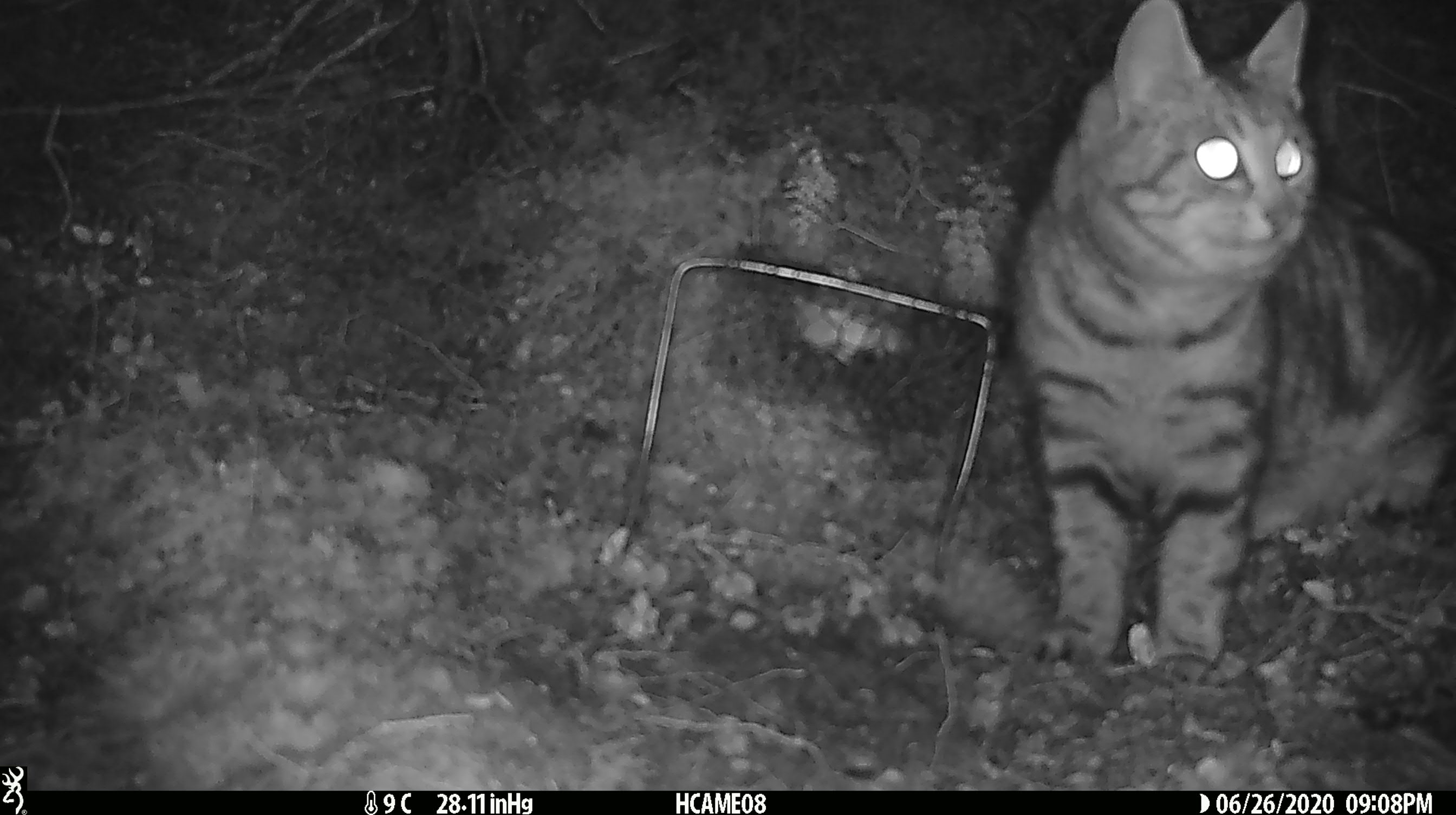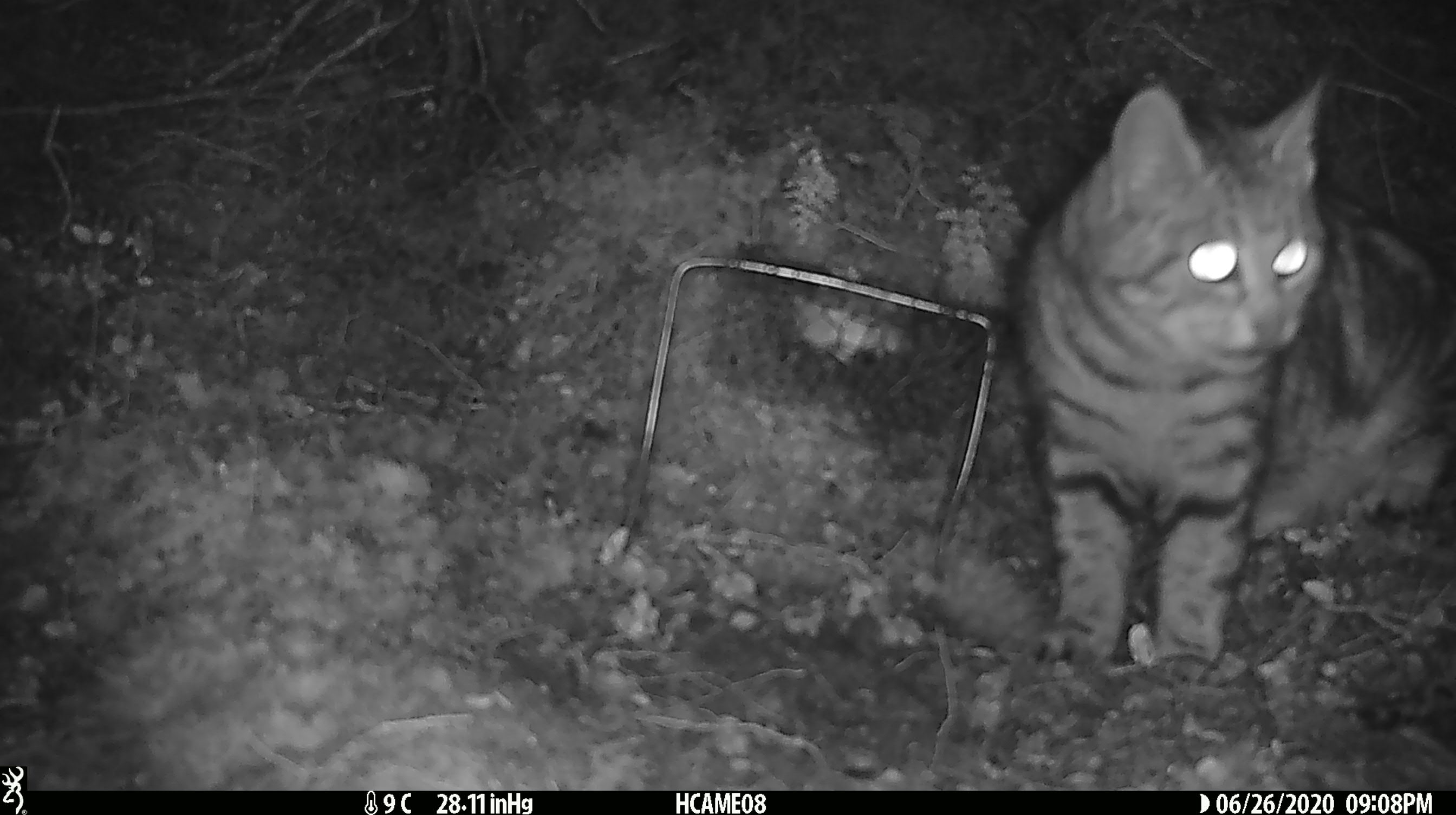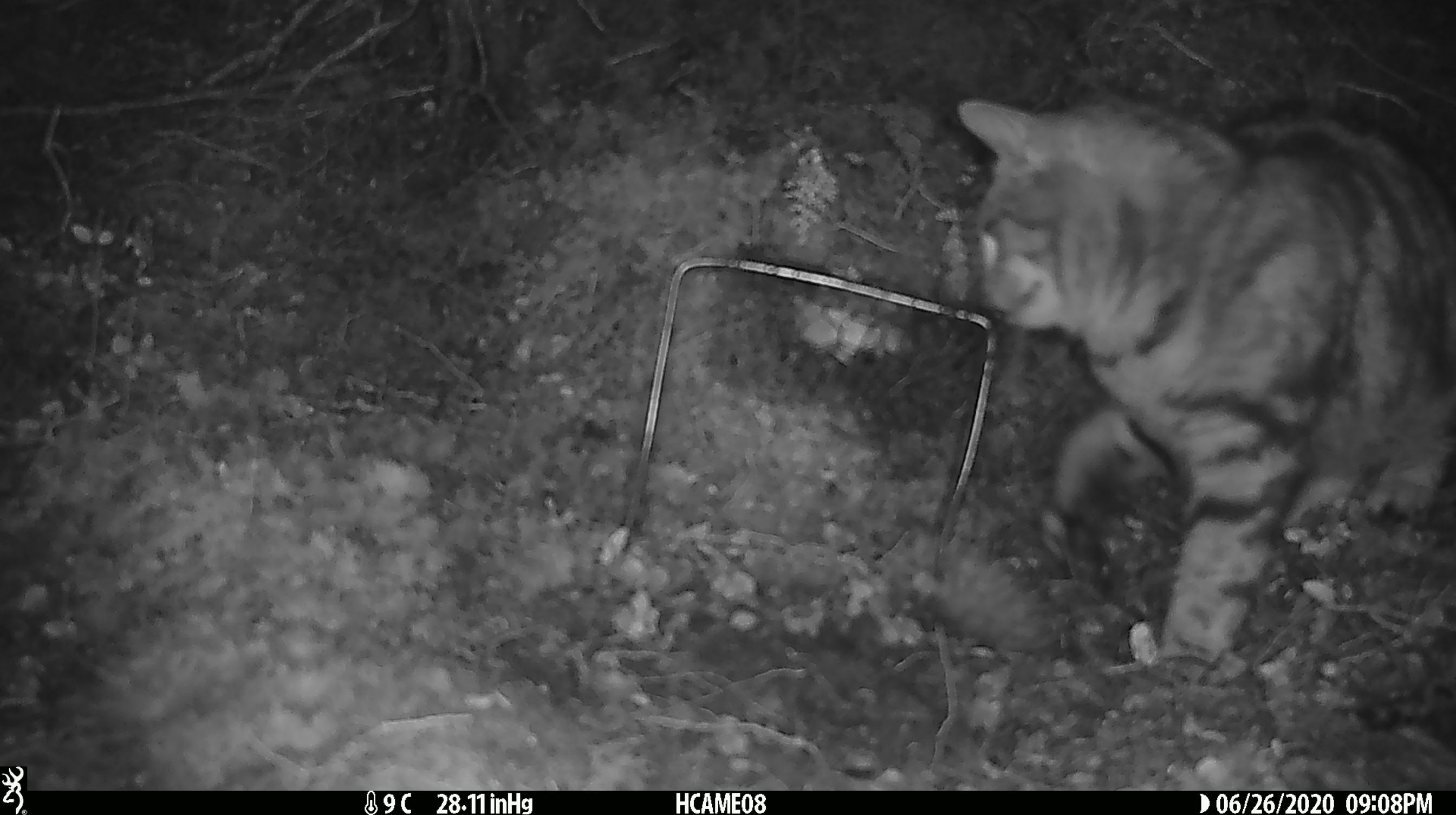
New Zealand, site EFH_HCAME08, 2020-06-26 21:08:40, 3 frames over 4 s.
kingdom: Animalia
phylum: Chordata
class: Mammalia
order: Carnivora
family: Felidae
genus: Felis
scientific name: Felis catus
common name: domestic cat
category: cat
Cat (domestic cat) (Felis catus).